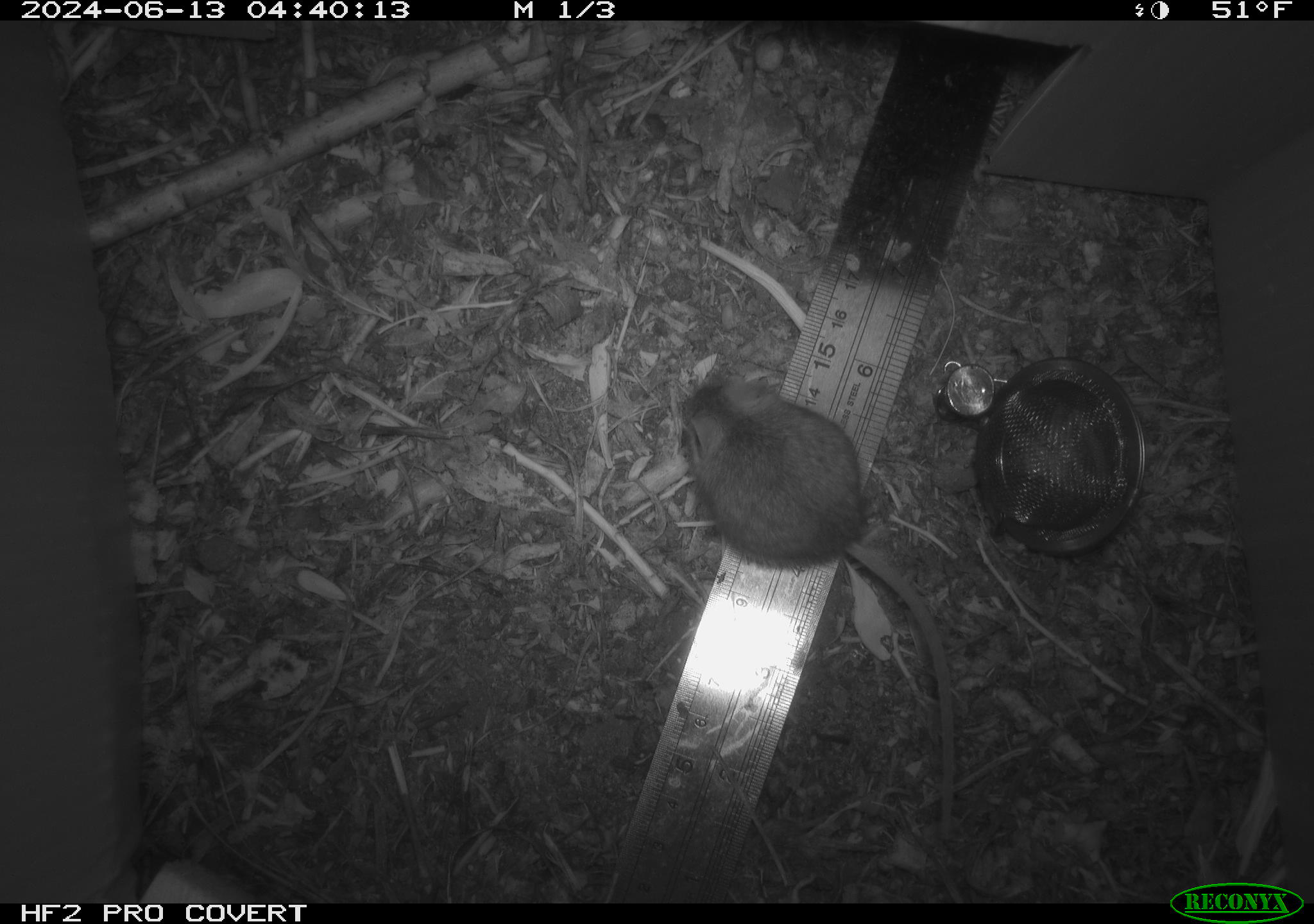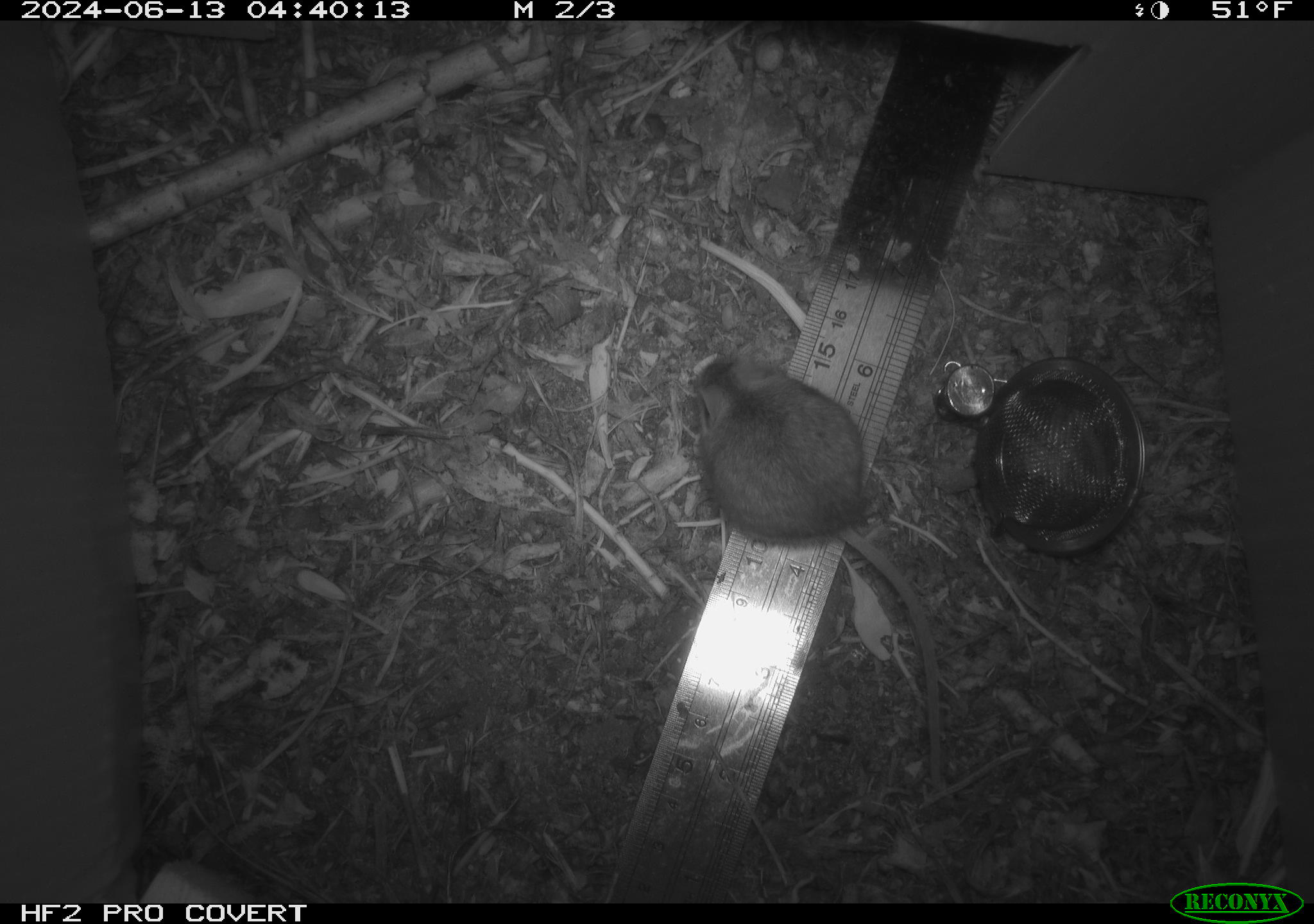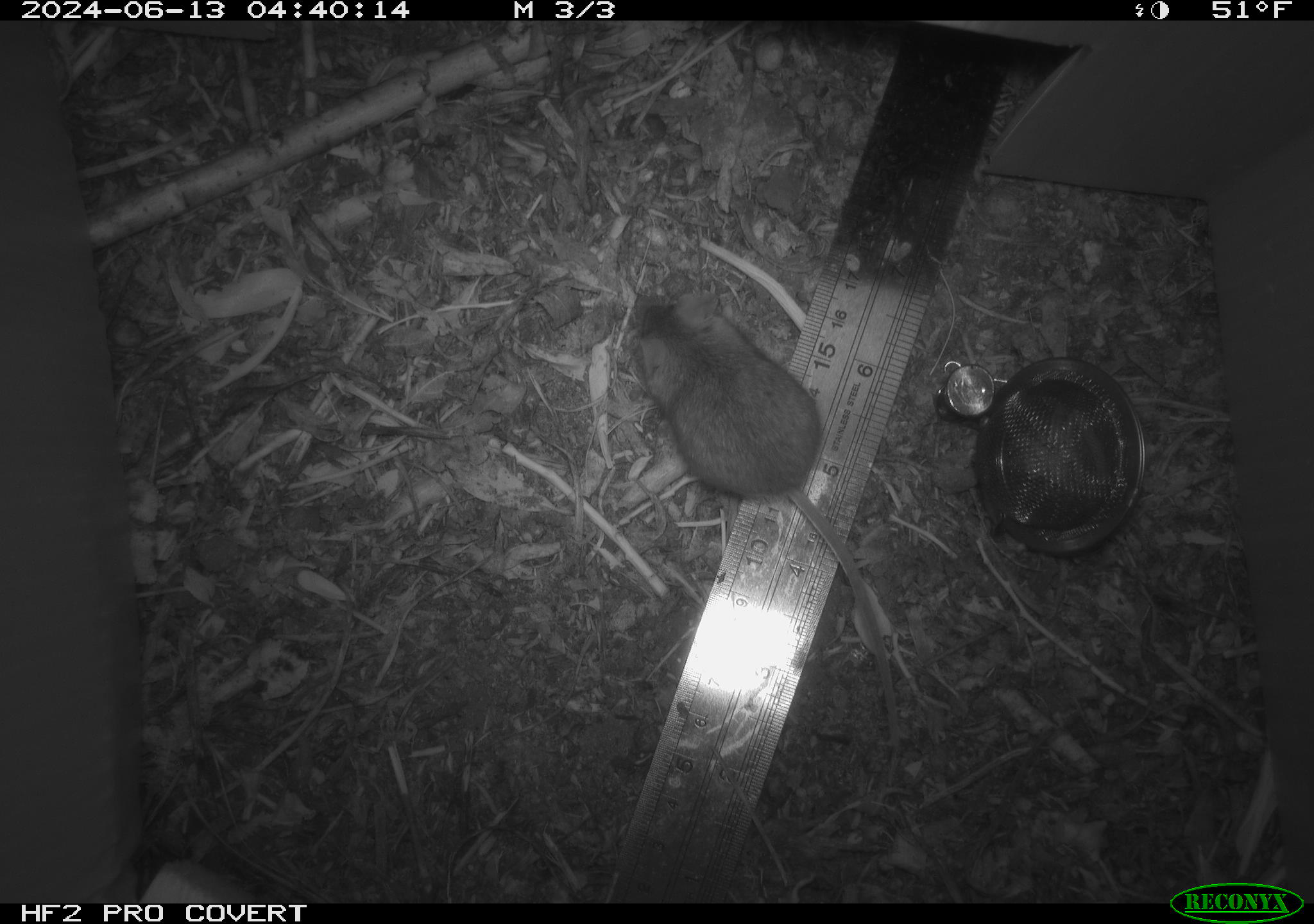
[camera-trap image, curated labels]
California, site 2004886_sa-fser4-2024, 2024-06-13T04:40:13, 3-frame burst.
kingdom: Animalia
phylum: Chordata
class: Mammalia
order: Rodentia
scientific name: Rodentia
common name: rodent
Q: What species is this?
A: Rodent (Rodentia).